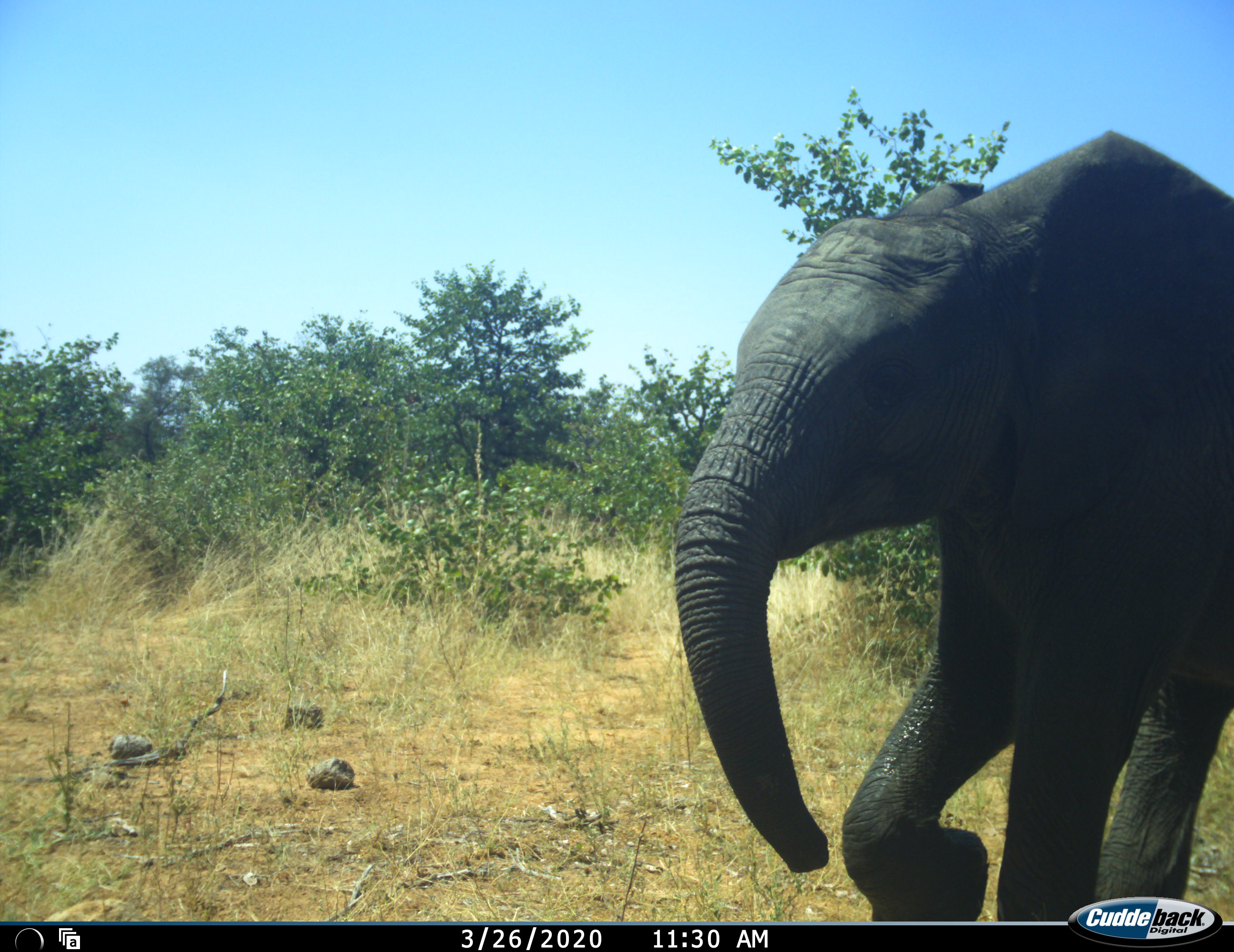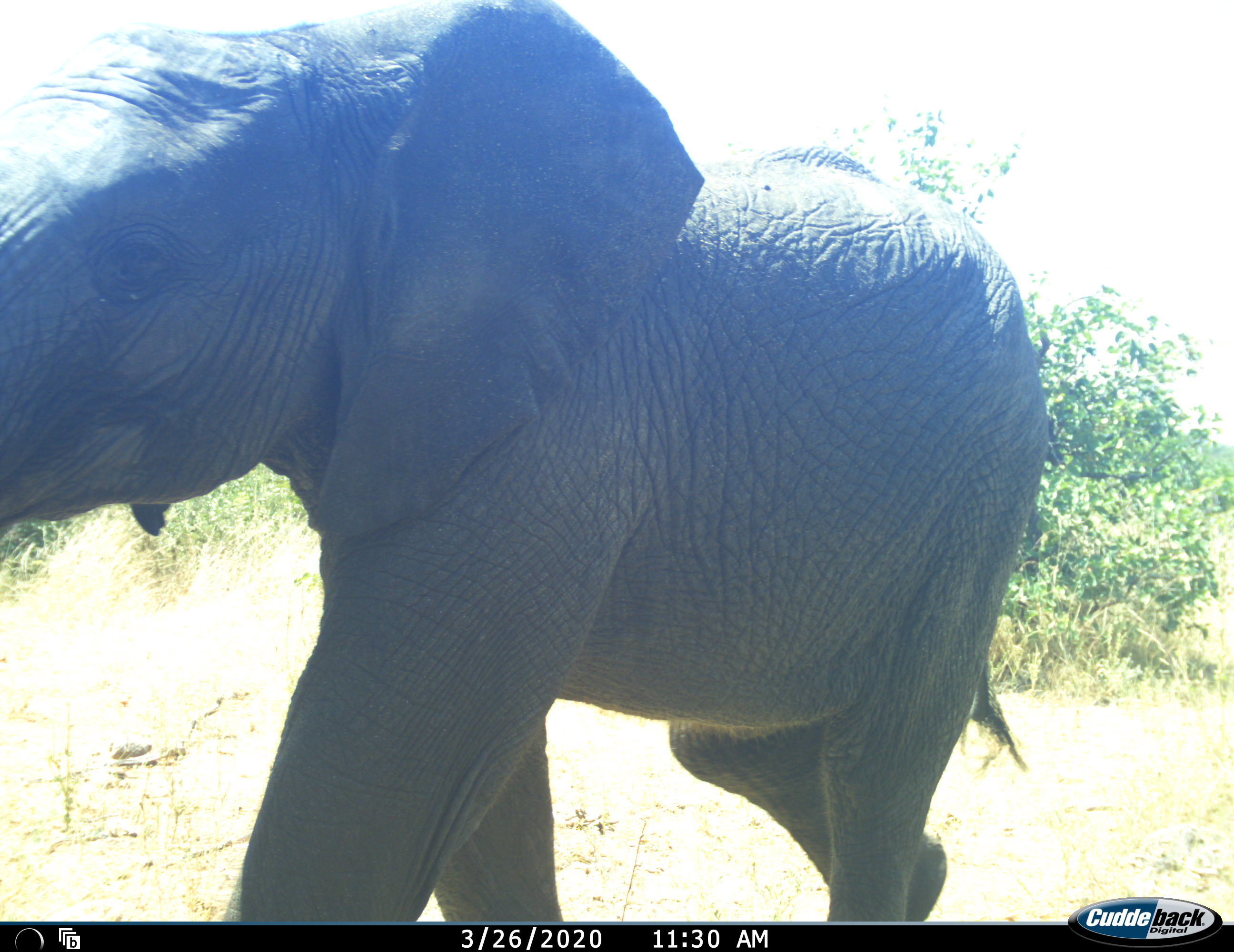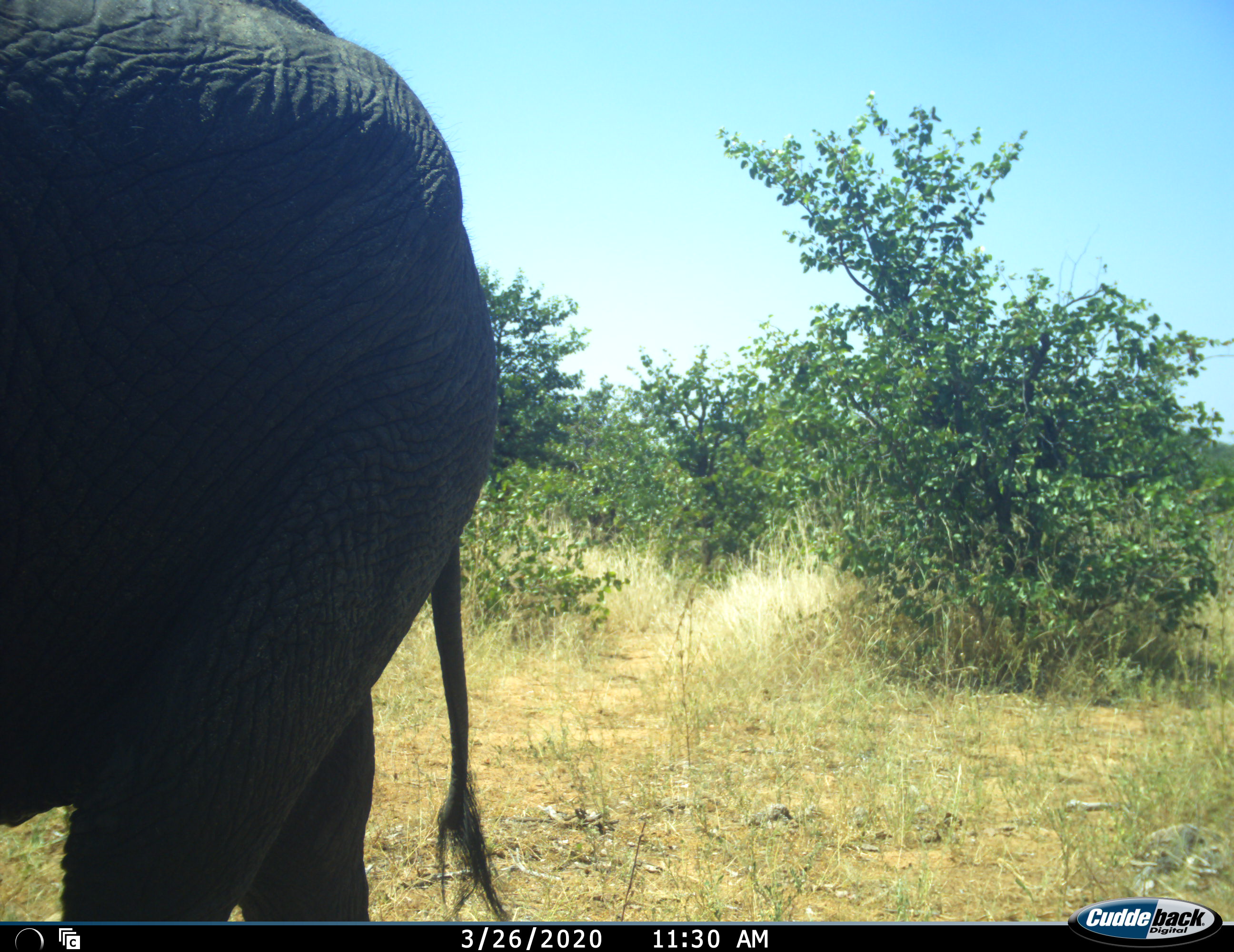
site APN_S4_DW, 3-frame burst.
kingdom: Animalia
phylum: Chordata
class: Mammalia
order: Proboscidea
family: Elephantidae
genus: Loxodonta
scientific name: Loxodonta africana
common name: african bush elephant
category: elephant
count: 1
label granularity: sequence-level